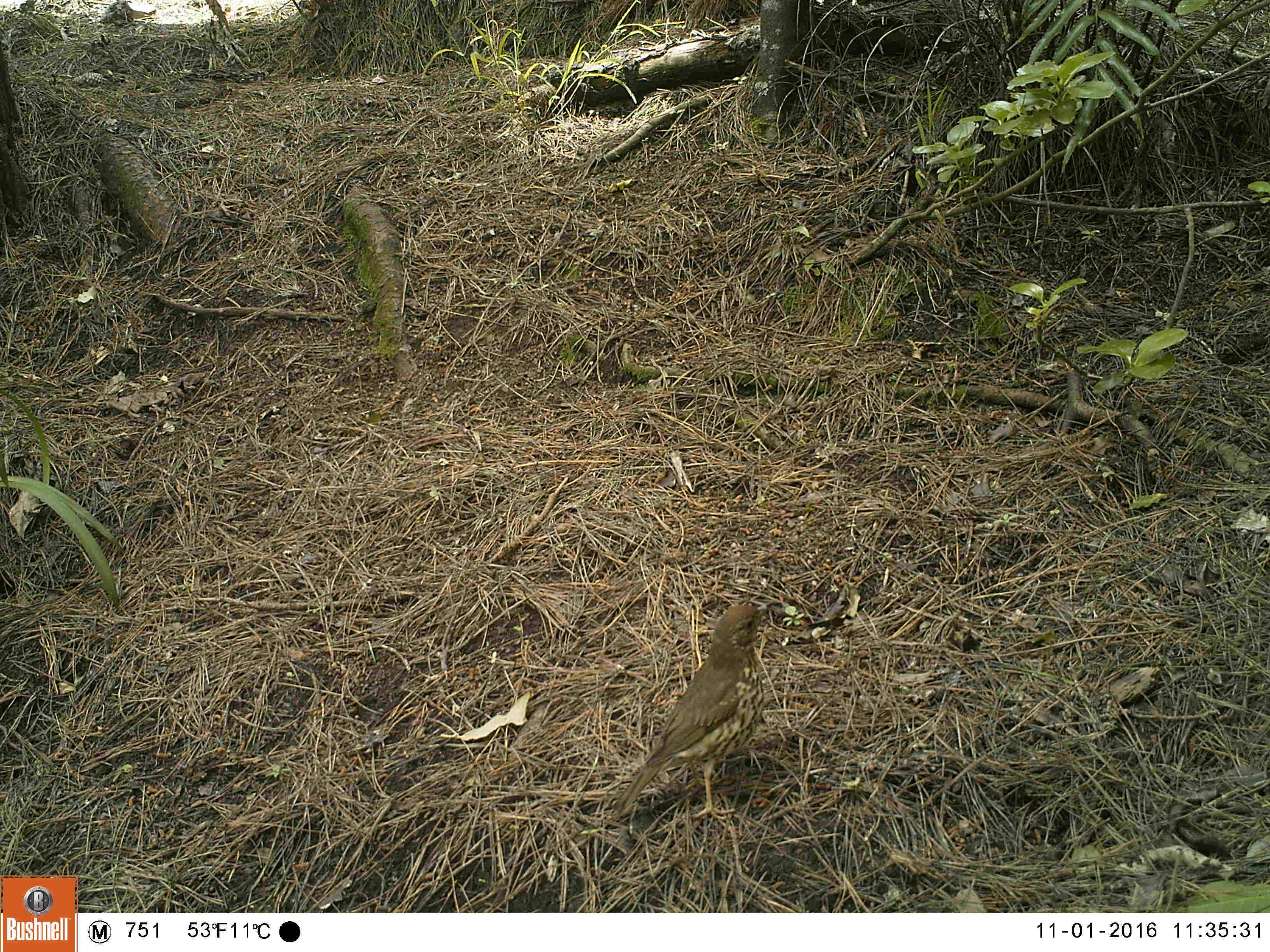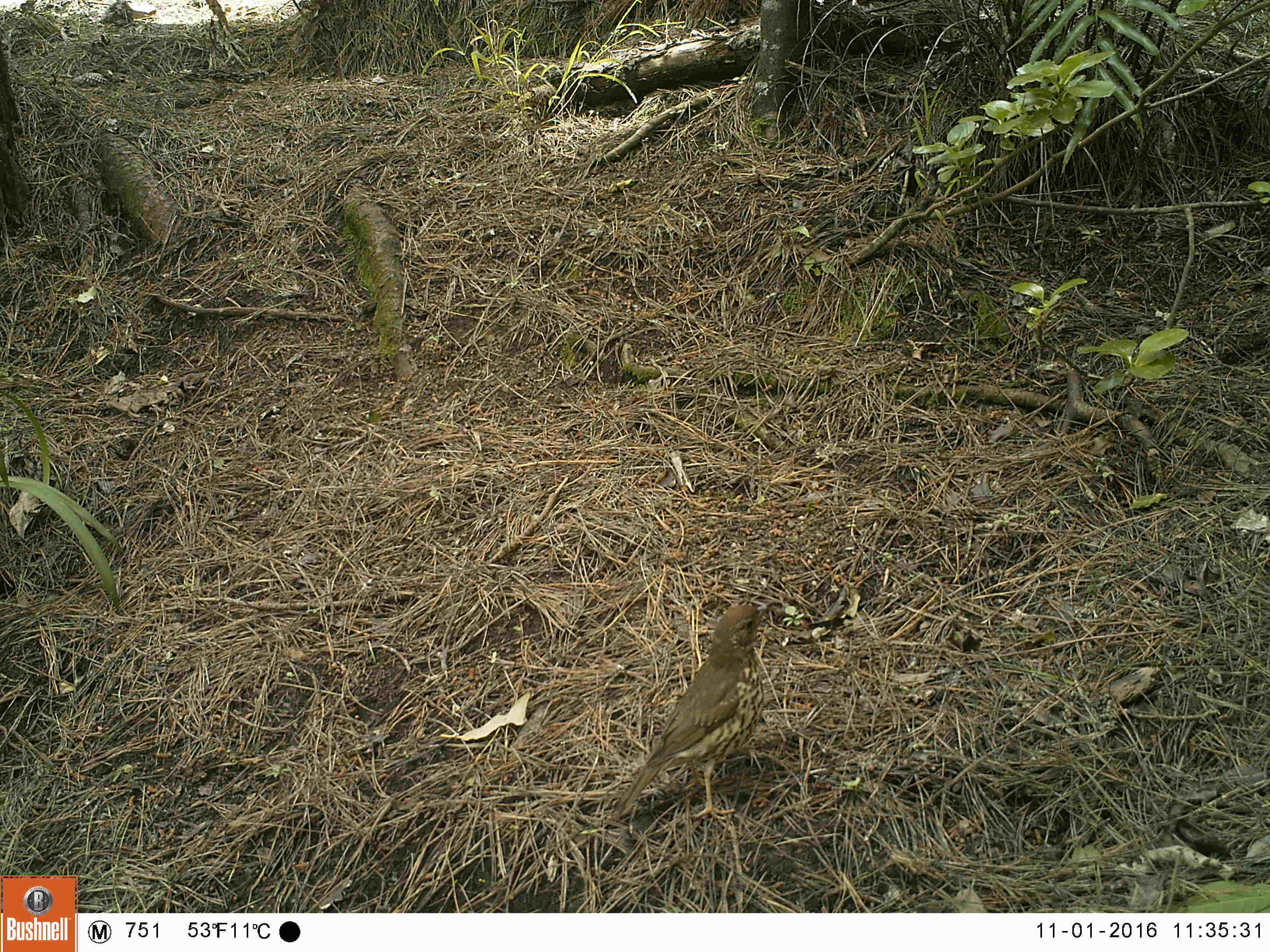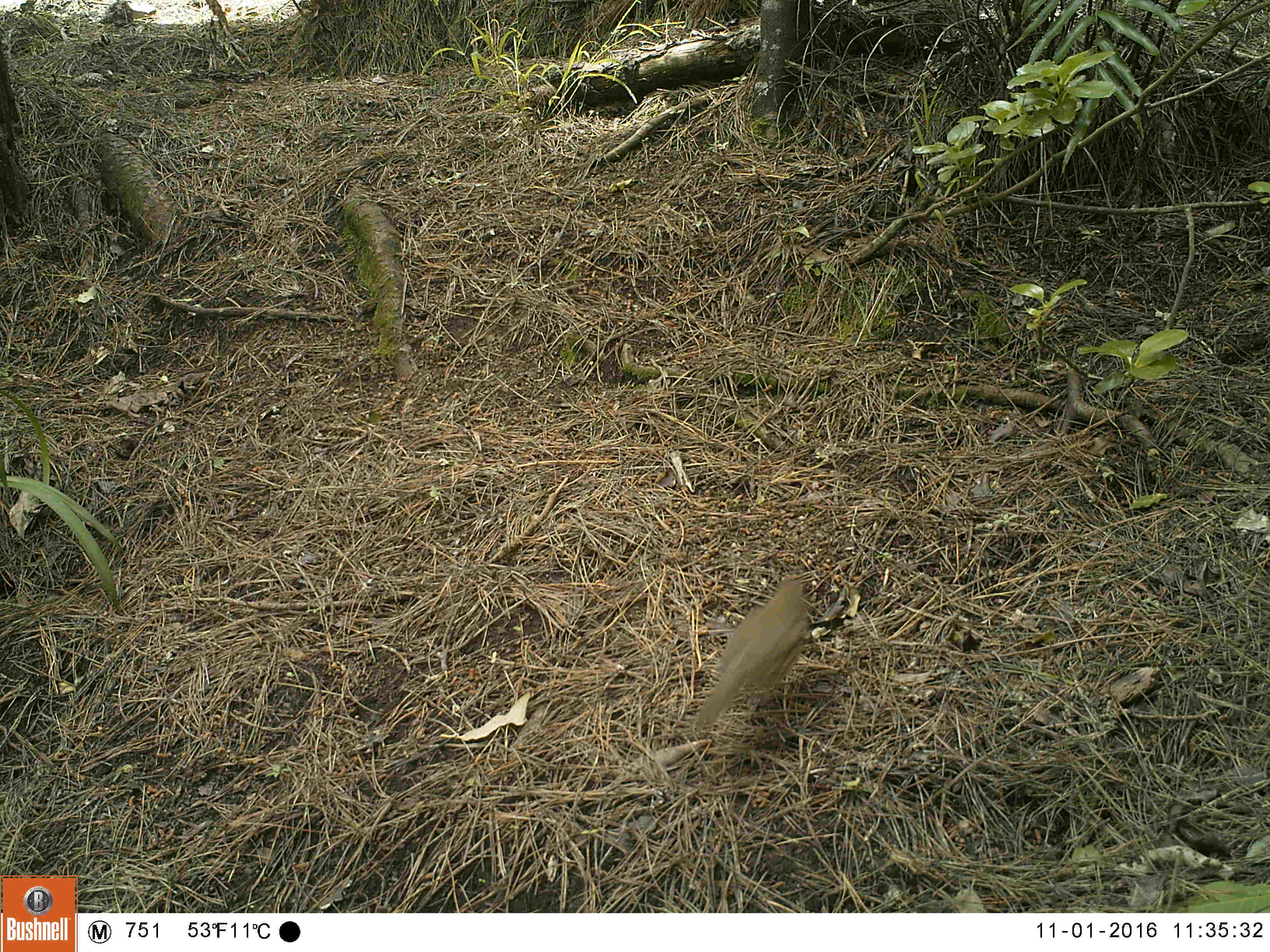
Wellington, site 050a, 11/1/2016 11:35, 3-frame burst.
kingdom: Animalia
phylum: Chordata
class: Aves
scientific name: Aves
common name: bird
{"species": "bird (Aves)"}